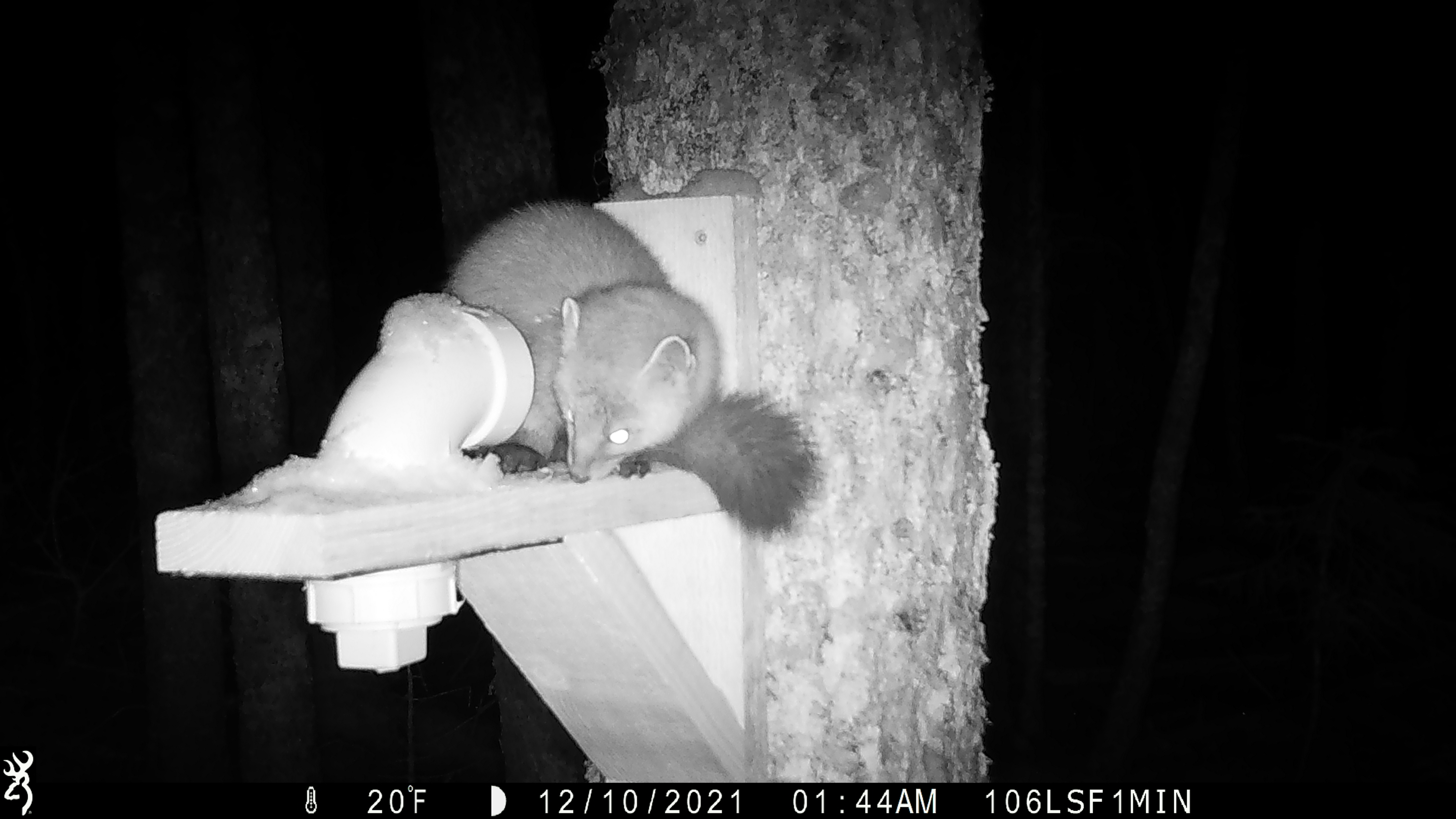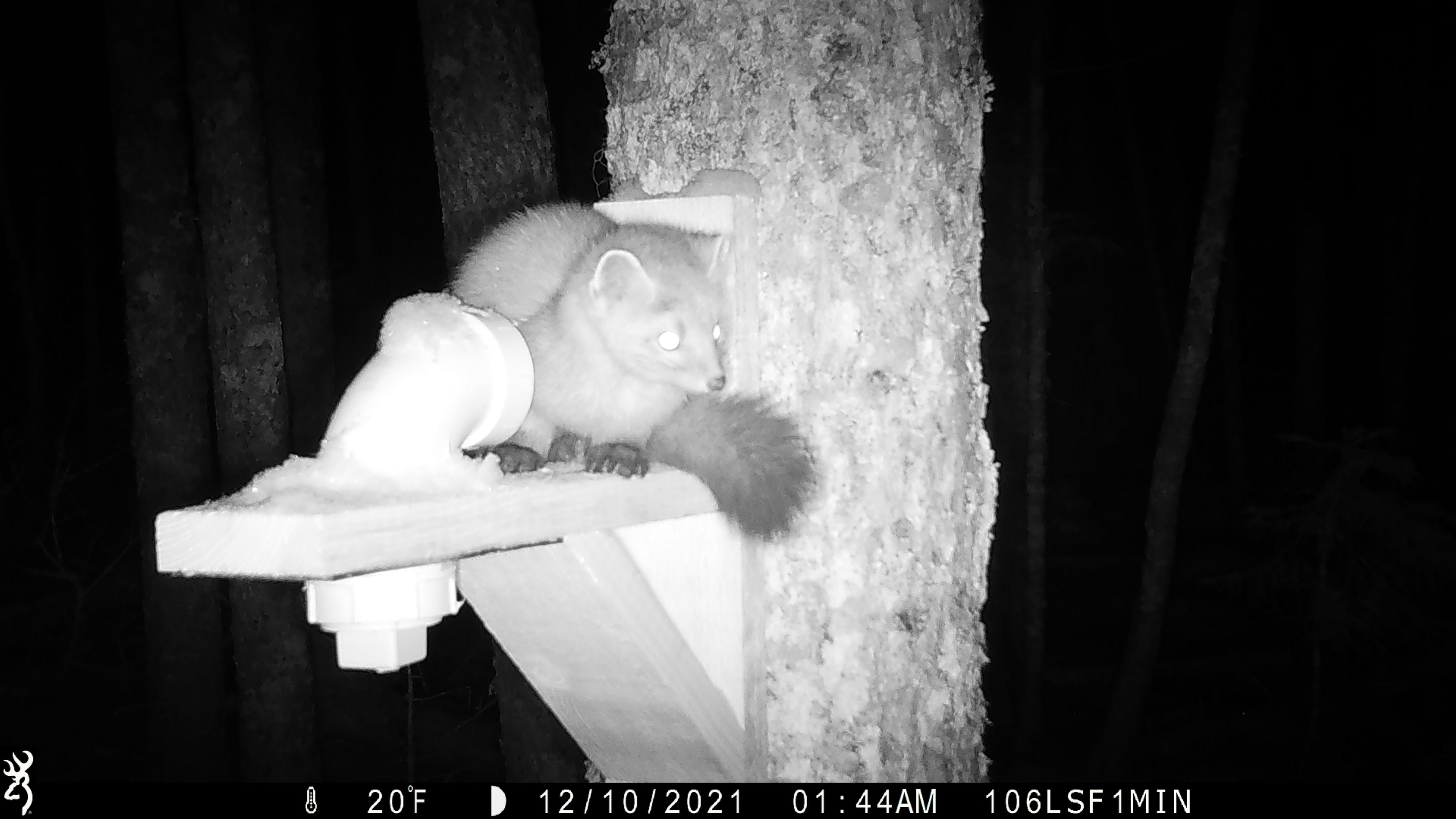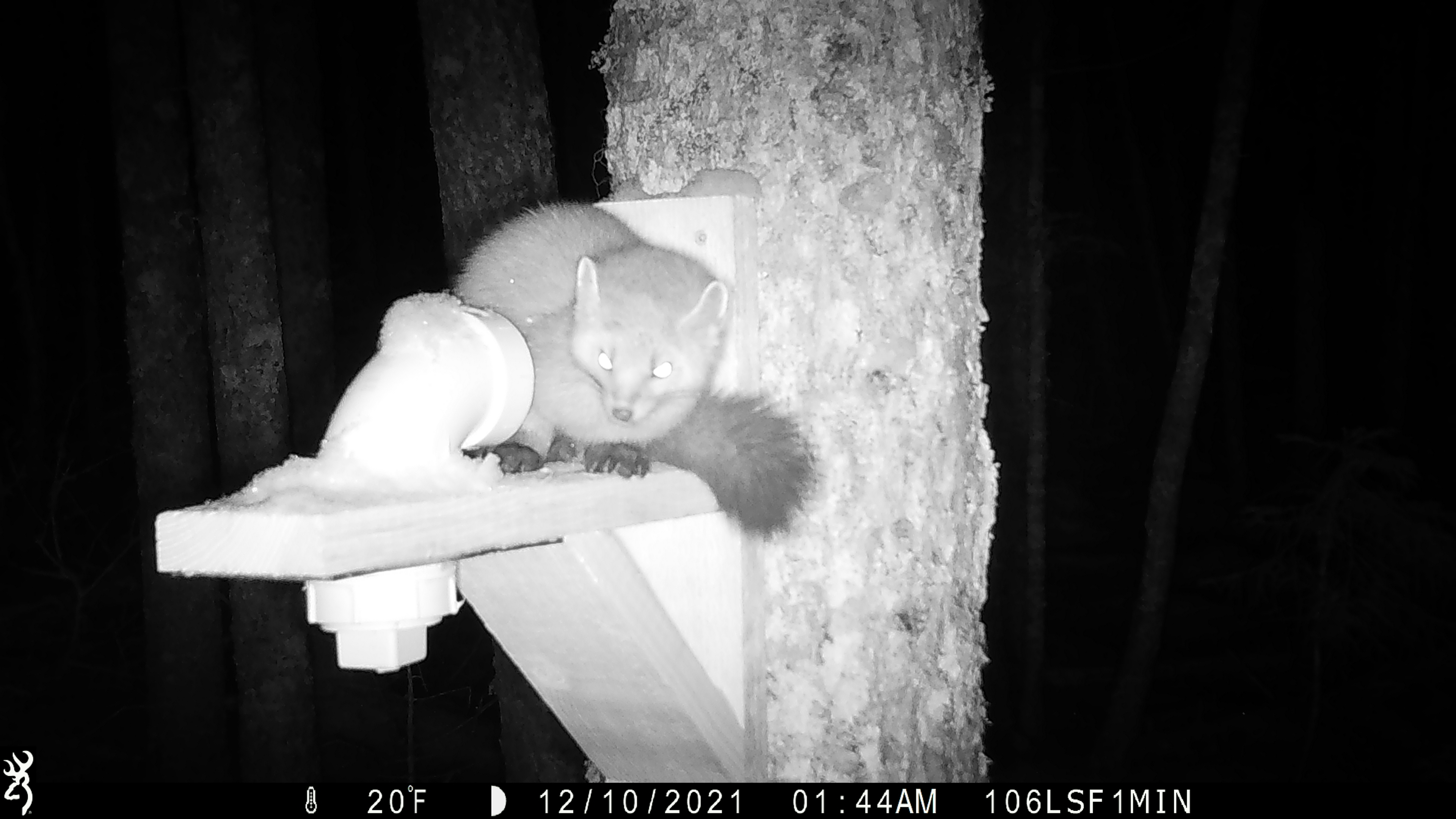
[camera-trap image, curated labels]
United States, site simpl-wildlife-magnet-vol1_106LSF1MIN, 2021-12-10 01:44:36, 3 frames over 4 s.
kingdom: Animalia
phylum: Chordata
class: Mammalia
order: Carnivora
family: Mustelidae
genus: Martes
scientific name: Martes americana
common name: american marten